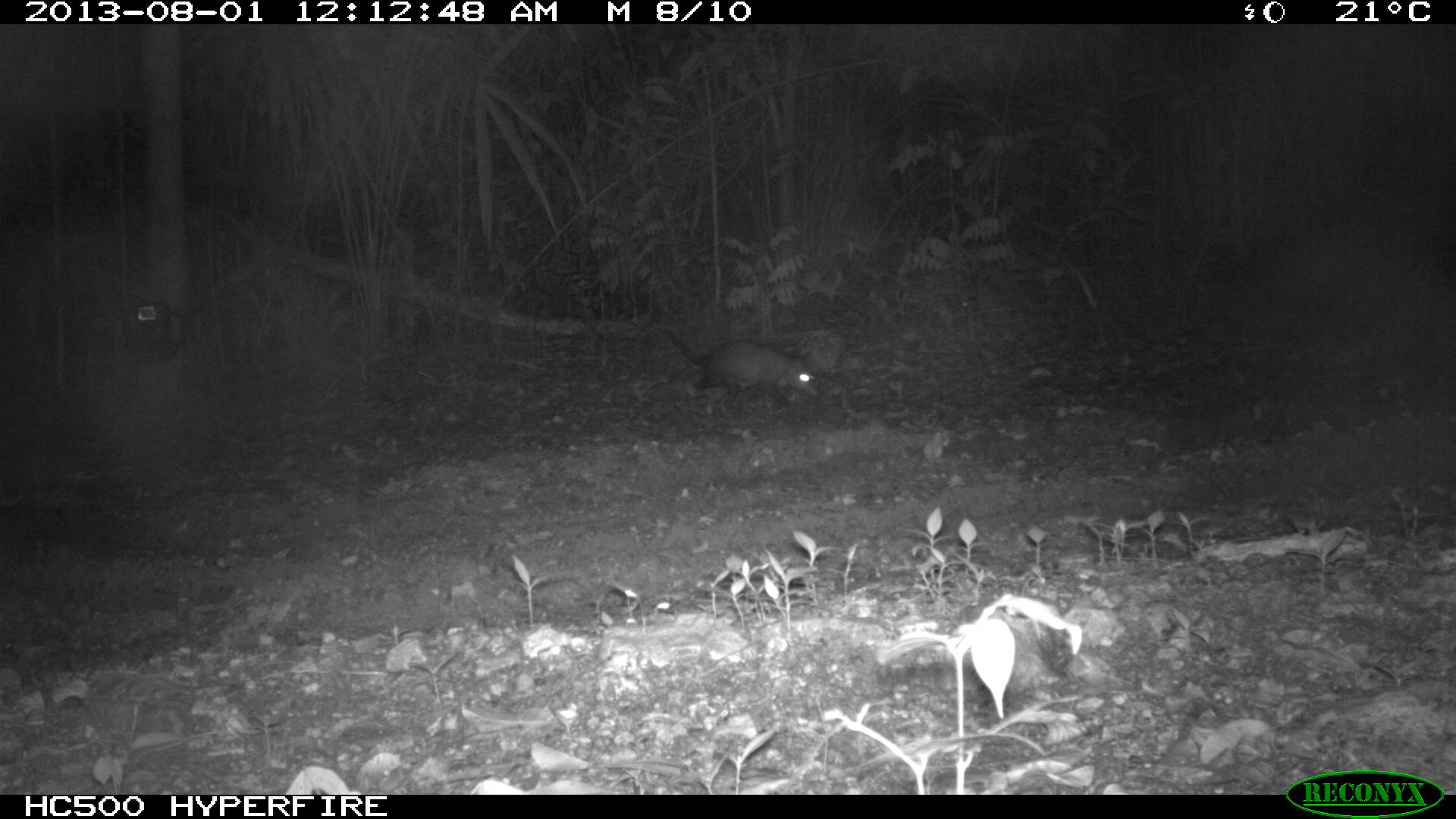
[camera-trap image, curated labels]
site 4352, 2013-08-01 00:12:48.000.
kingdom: Animalia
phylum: Chordata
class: Mammalia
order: Didelphimorphia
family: Didelphidae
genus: Didelphis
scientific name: Didelphis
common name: american opossums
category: didelphis sp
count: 1